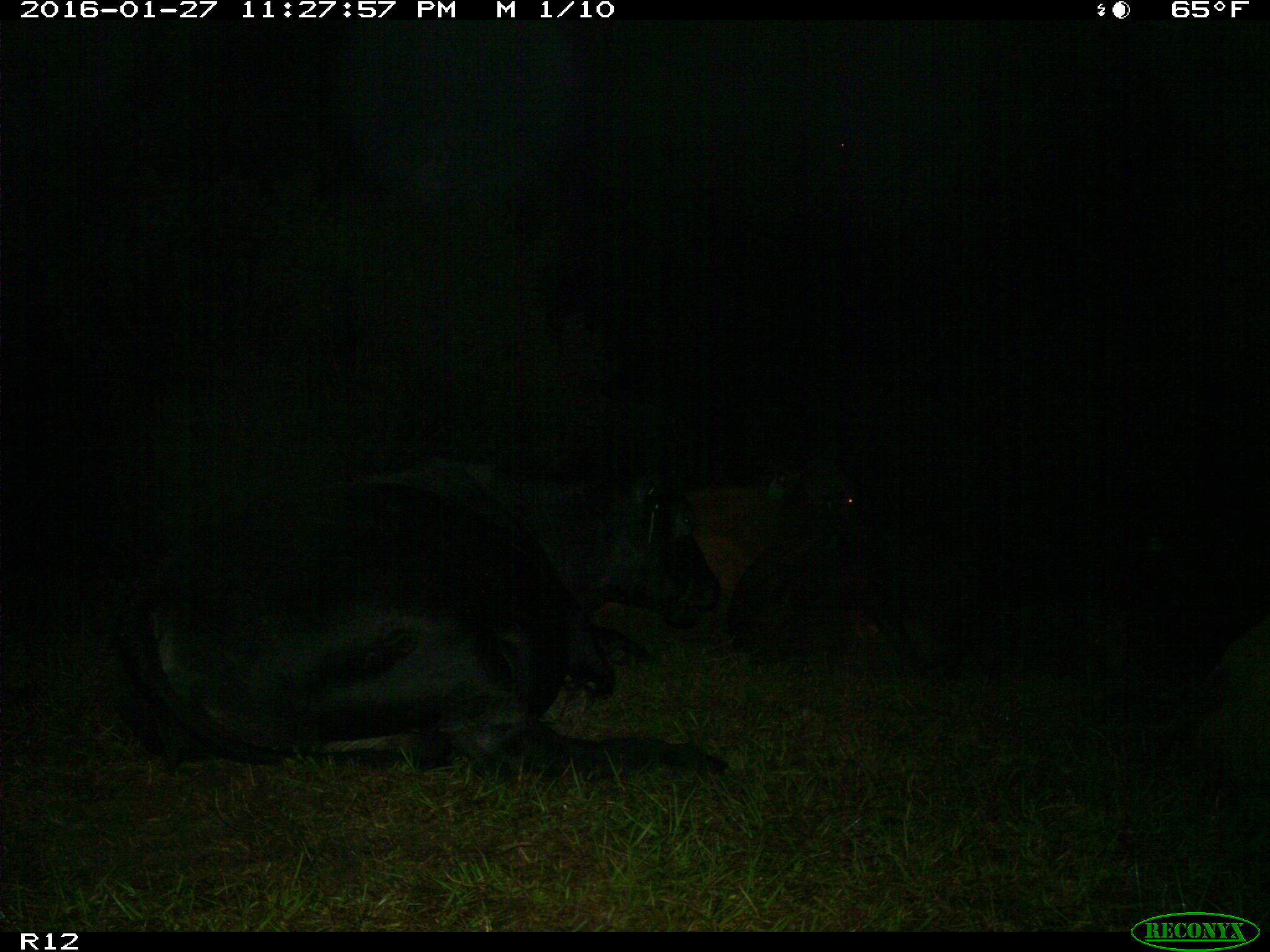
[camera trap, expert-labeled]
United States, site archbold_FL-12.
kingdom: Animalia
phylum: Chordata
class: Mammalia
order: Artiodactyla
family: Bovidae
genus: Bos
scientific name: Bos taurus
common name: domestic cow